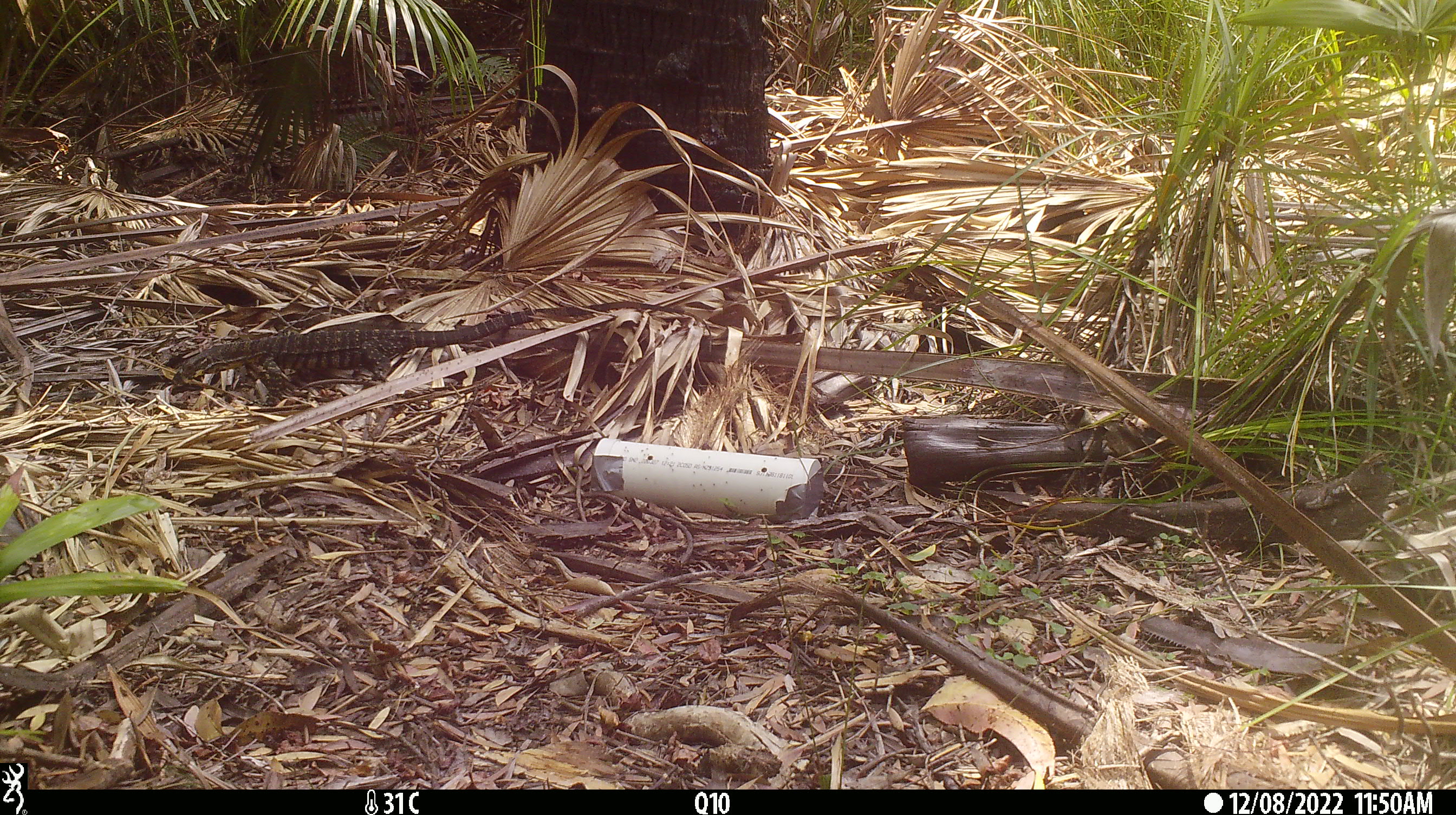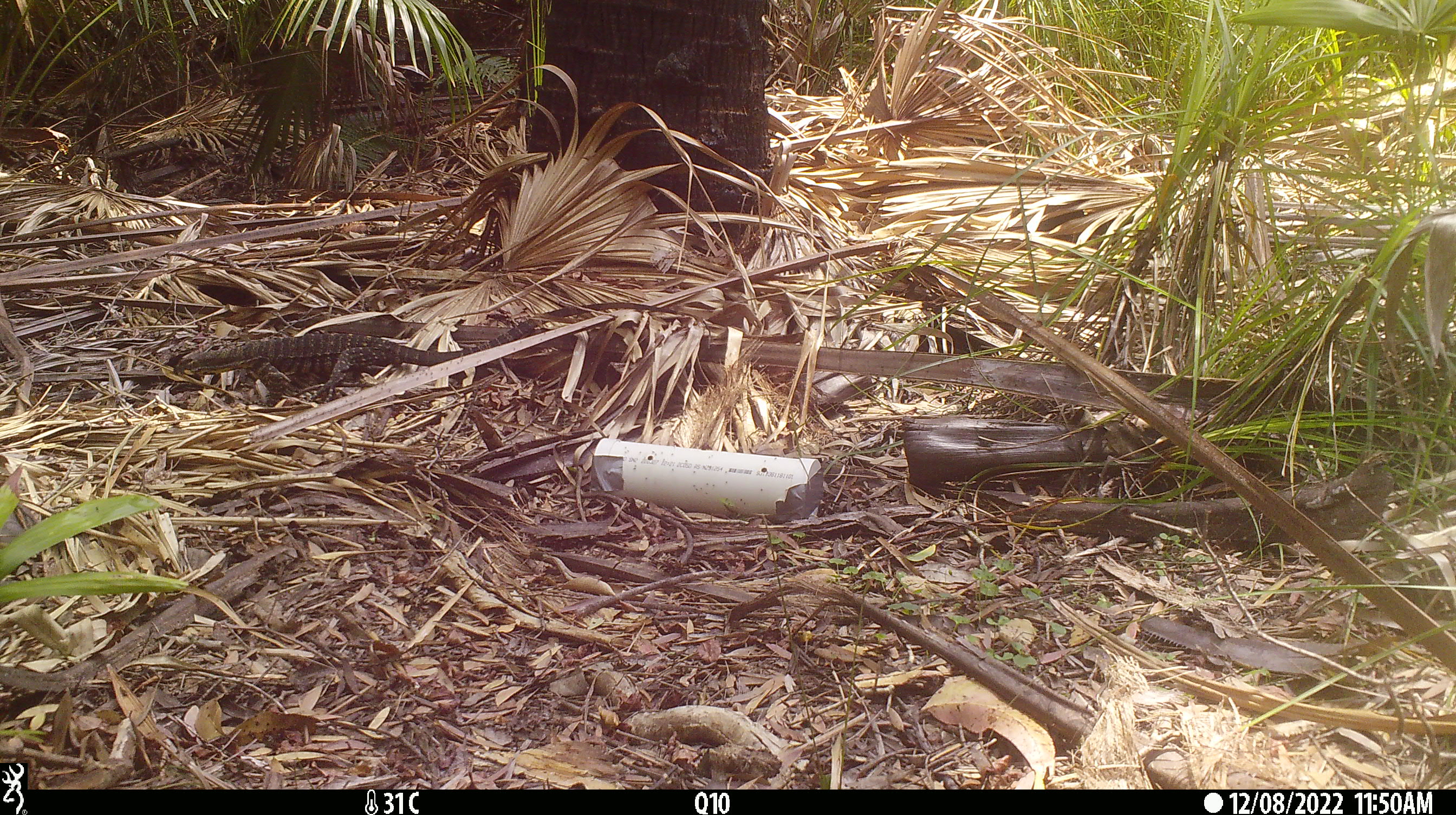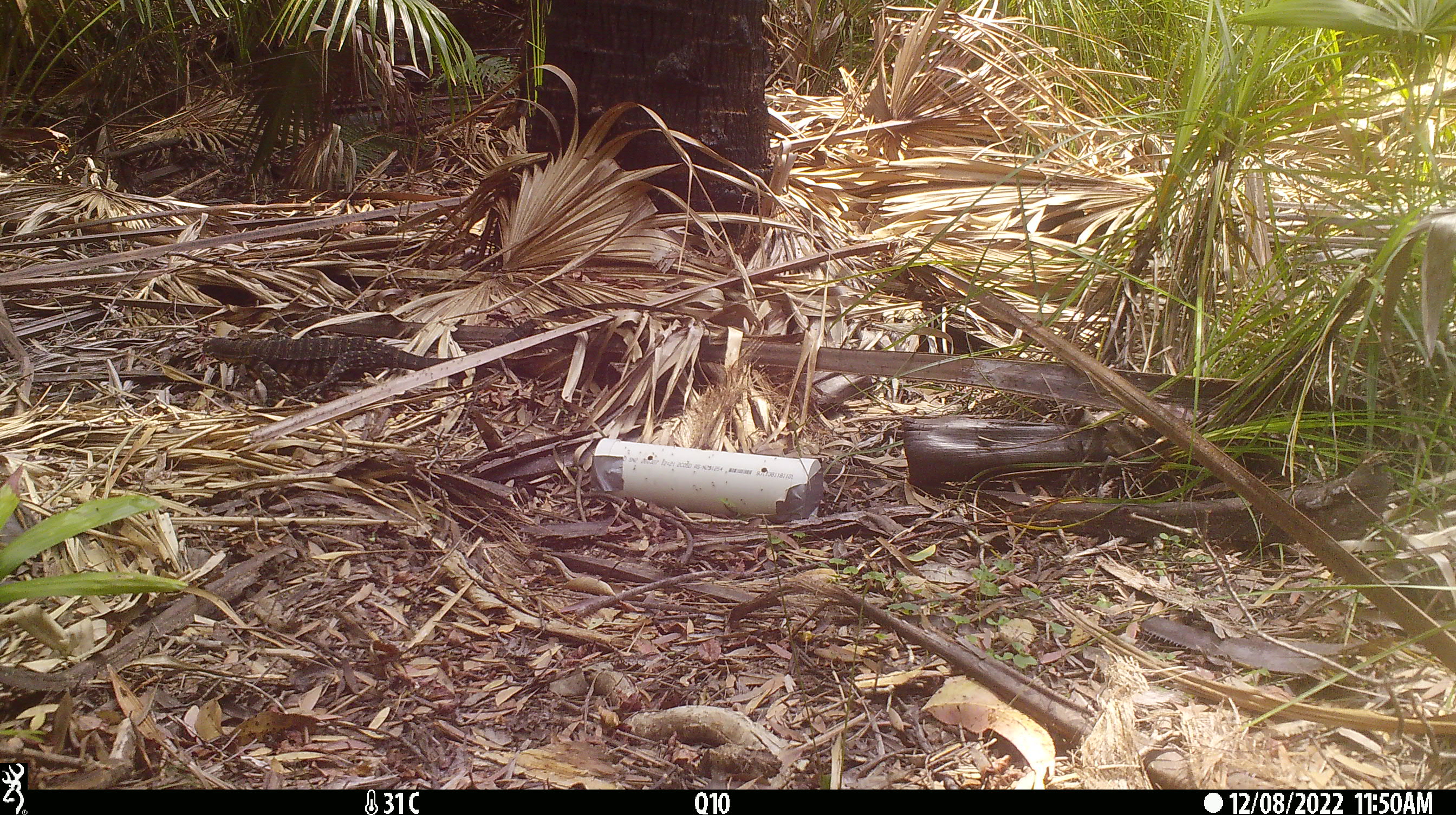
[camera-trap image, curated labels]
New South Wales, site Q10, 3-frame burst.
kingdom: Animalia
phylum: Chordata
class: Reptilia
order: Squamata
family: Varanidae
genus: Varanus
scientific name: Varanus varius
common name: lace monitor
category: goanna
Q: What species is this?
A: Goanna (lace monitor) (Varanus varius).